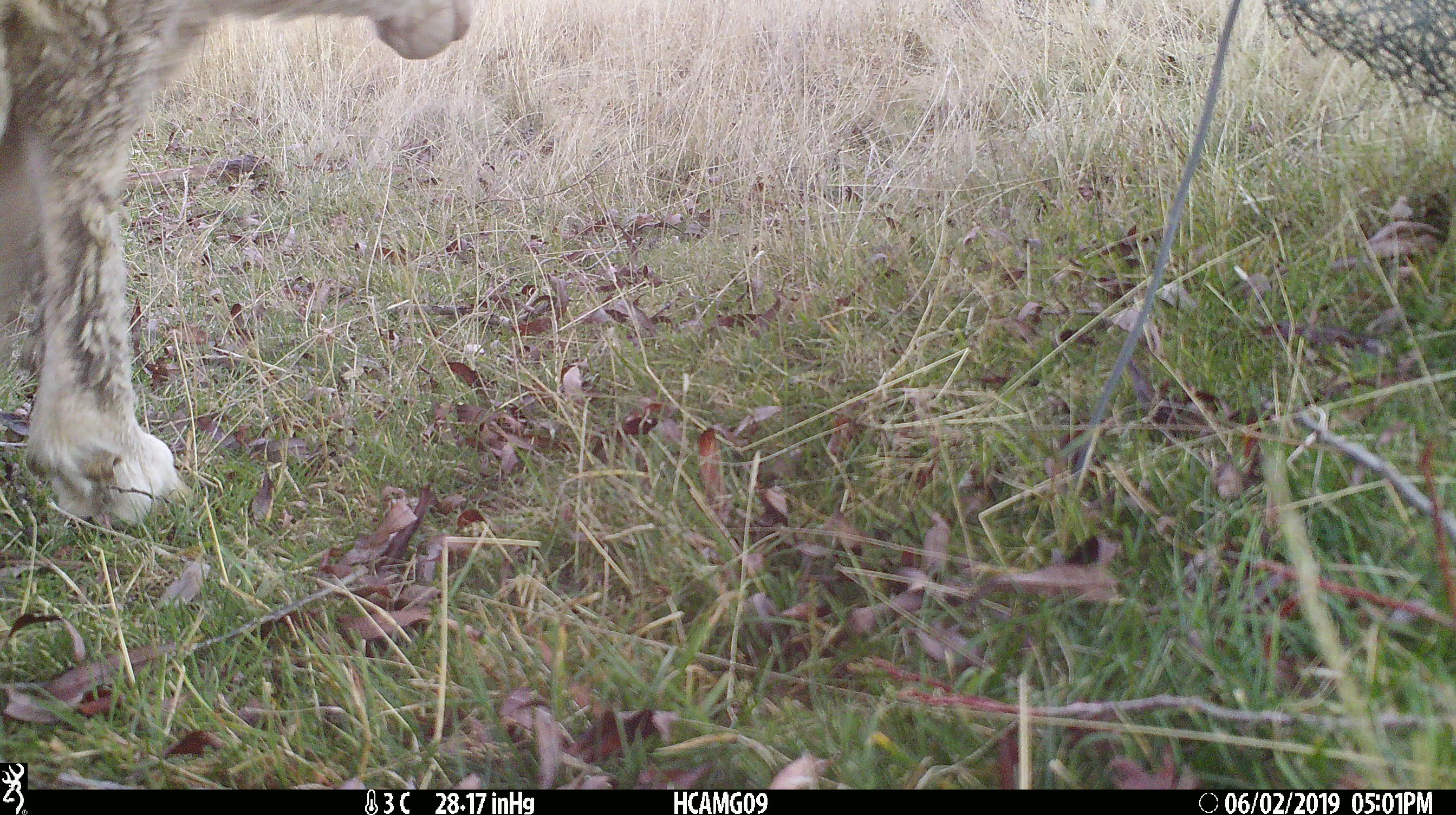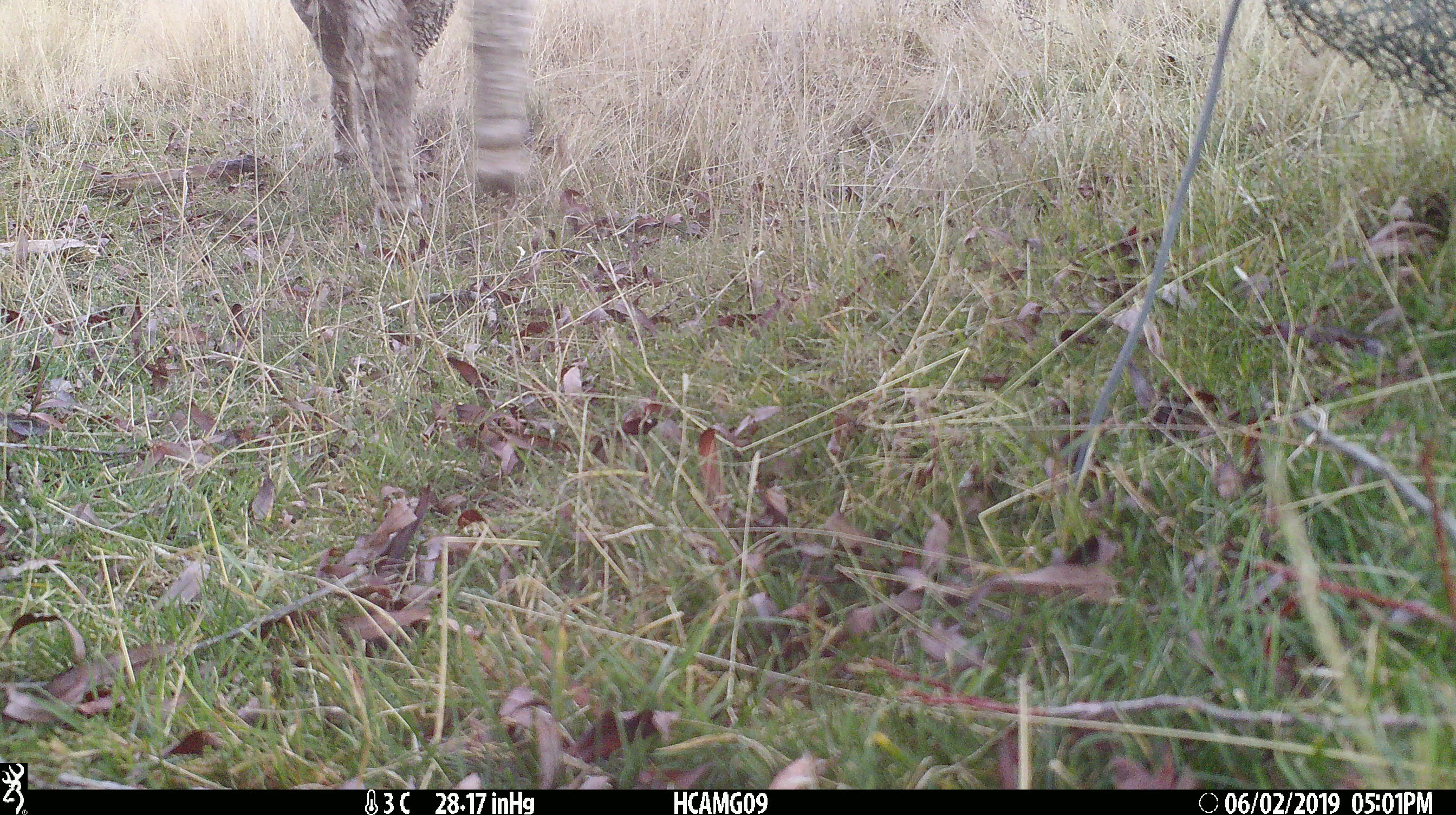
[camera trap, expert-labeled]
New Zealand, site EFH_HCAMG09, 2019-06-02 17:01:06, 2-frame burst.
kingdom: Animalia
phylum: Chordata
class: Mammalia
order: Artiodactyla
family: Bovidae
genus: Ovis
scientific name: Ovis aries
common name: domestic sheep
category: sheep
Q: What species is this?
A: Sheep (domestic sheep) (Ovis aries).